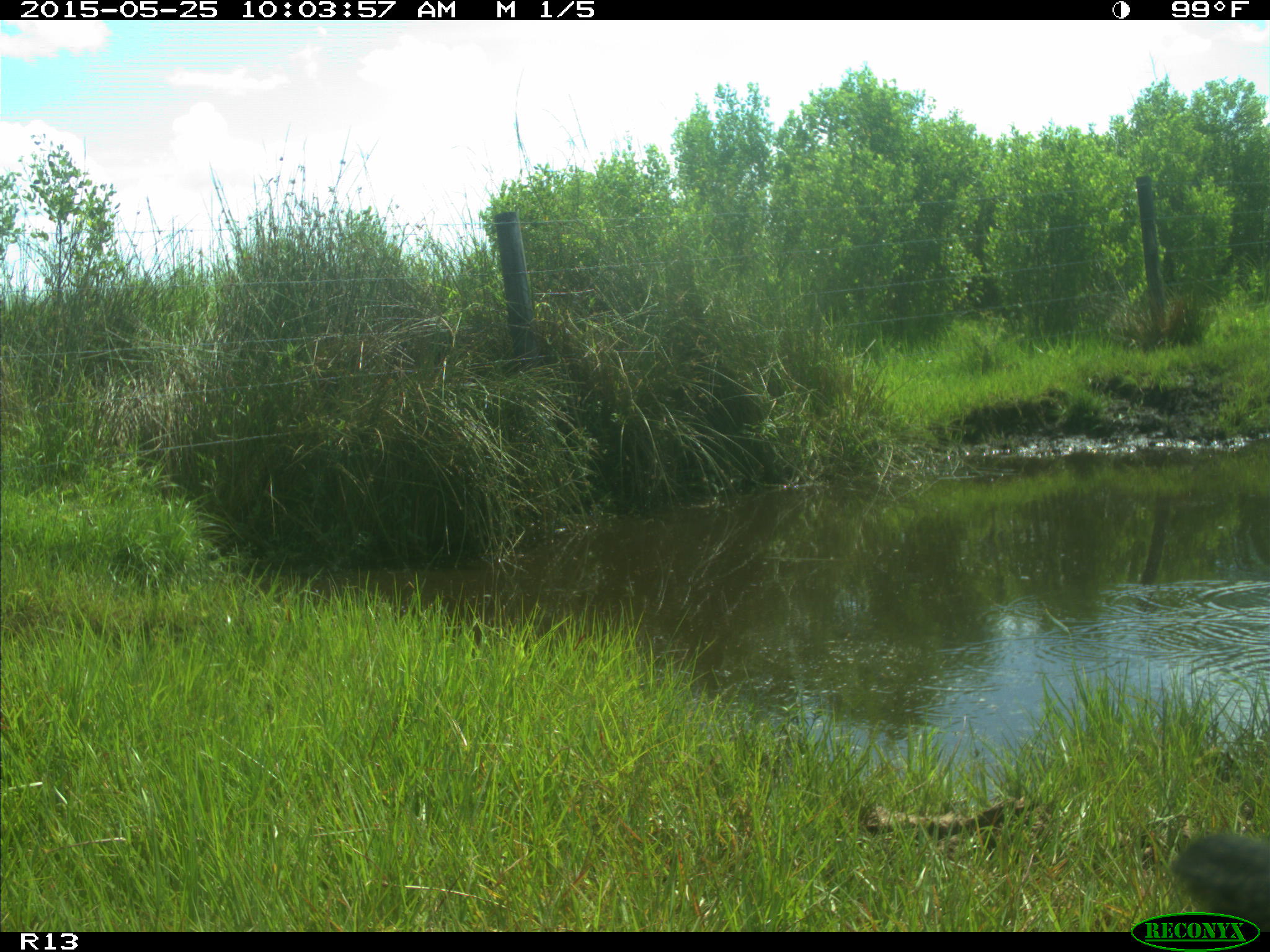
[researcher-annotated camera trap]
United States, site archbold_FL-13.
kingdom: Animalia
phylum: Chordata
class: Mammalia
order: Artiodactyla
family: Bovidae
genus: Bos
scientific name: Bos taurus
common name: domestic cow